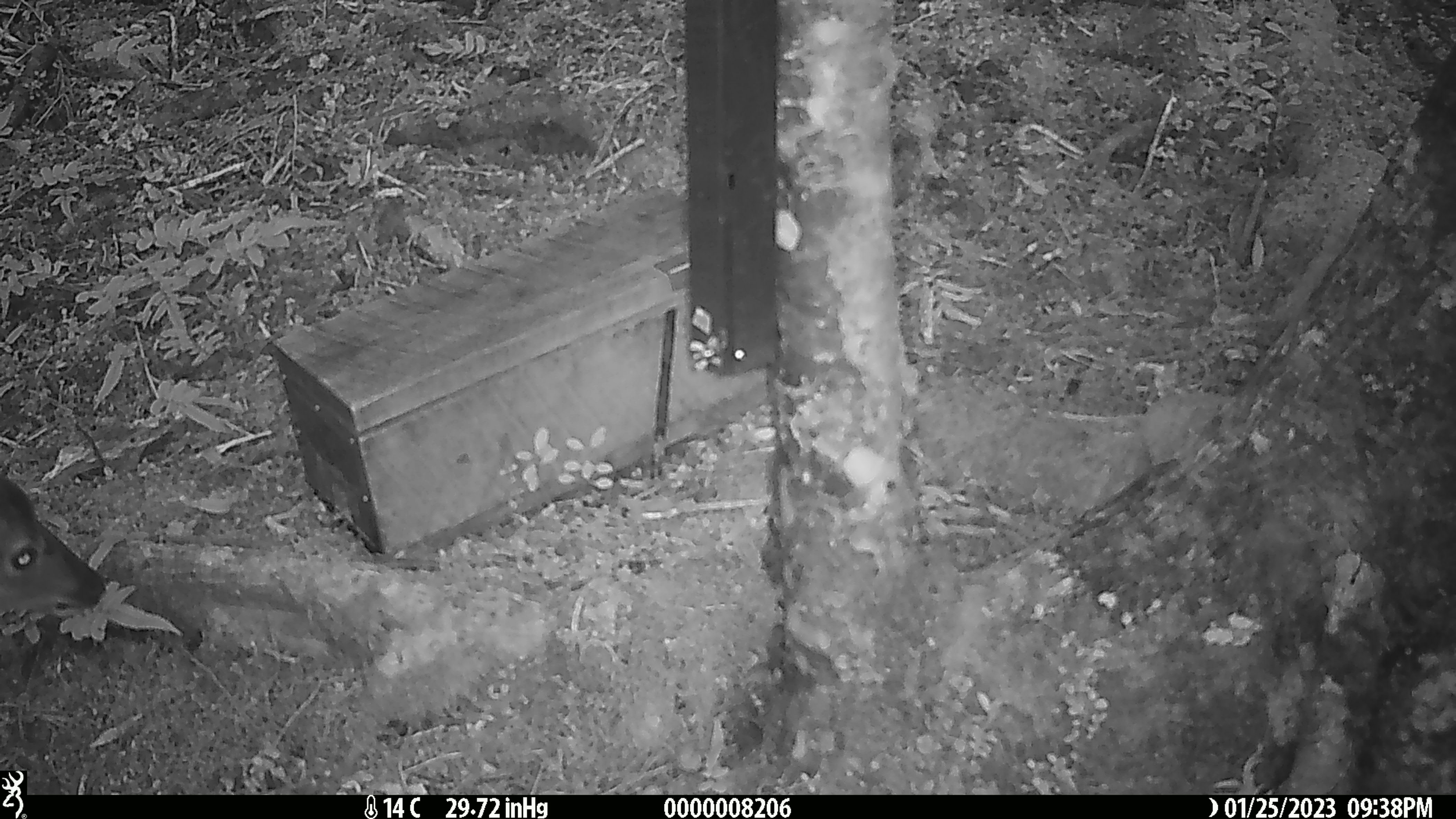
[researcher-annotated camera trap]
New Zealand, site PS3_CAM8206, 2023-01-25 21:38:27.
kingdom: Animalia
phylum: Chordata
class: Mammalia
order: Artiodactyla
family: Cervidae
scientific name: Cervidae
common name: deer